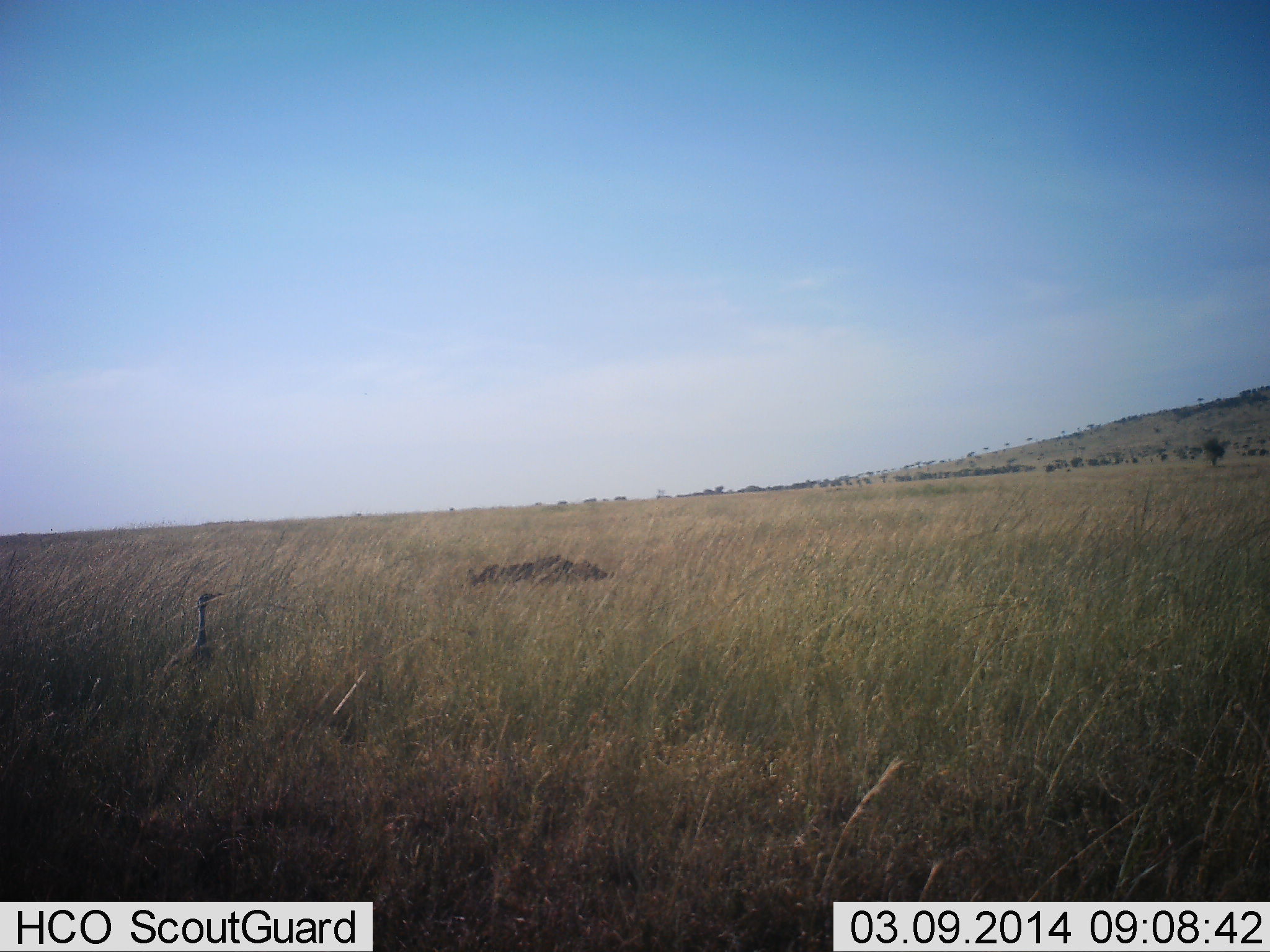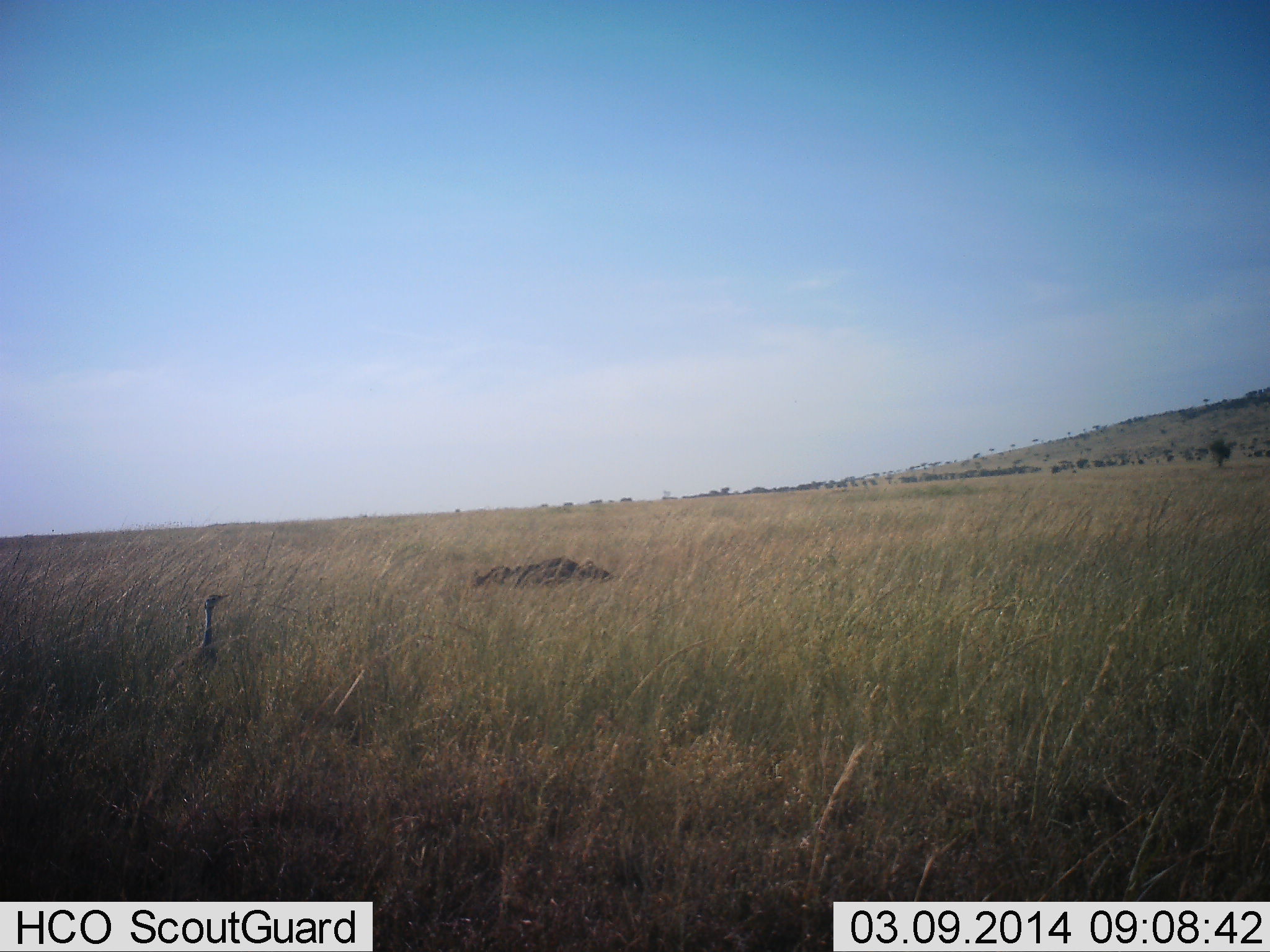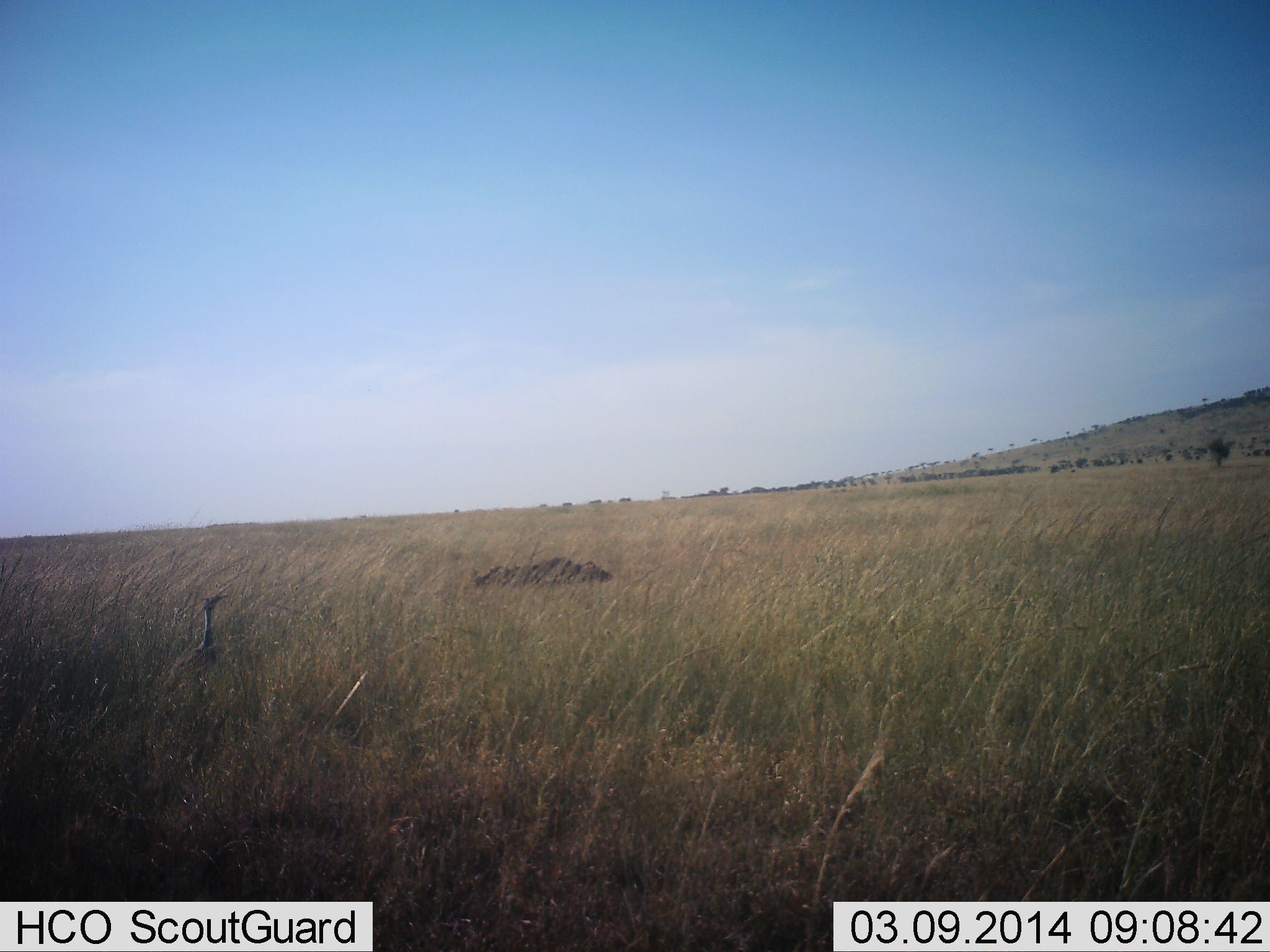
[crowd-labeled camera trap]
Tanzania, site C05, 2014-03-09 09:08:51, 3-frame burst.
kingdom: Animalia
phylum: Chordata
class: Aves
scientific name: Aves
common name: bird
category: otherbird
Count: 1.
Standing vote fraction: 90%.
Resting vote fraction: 0%.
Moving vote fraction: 10%.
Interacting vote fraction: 0%.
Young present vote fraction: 0%.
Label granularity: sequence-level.